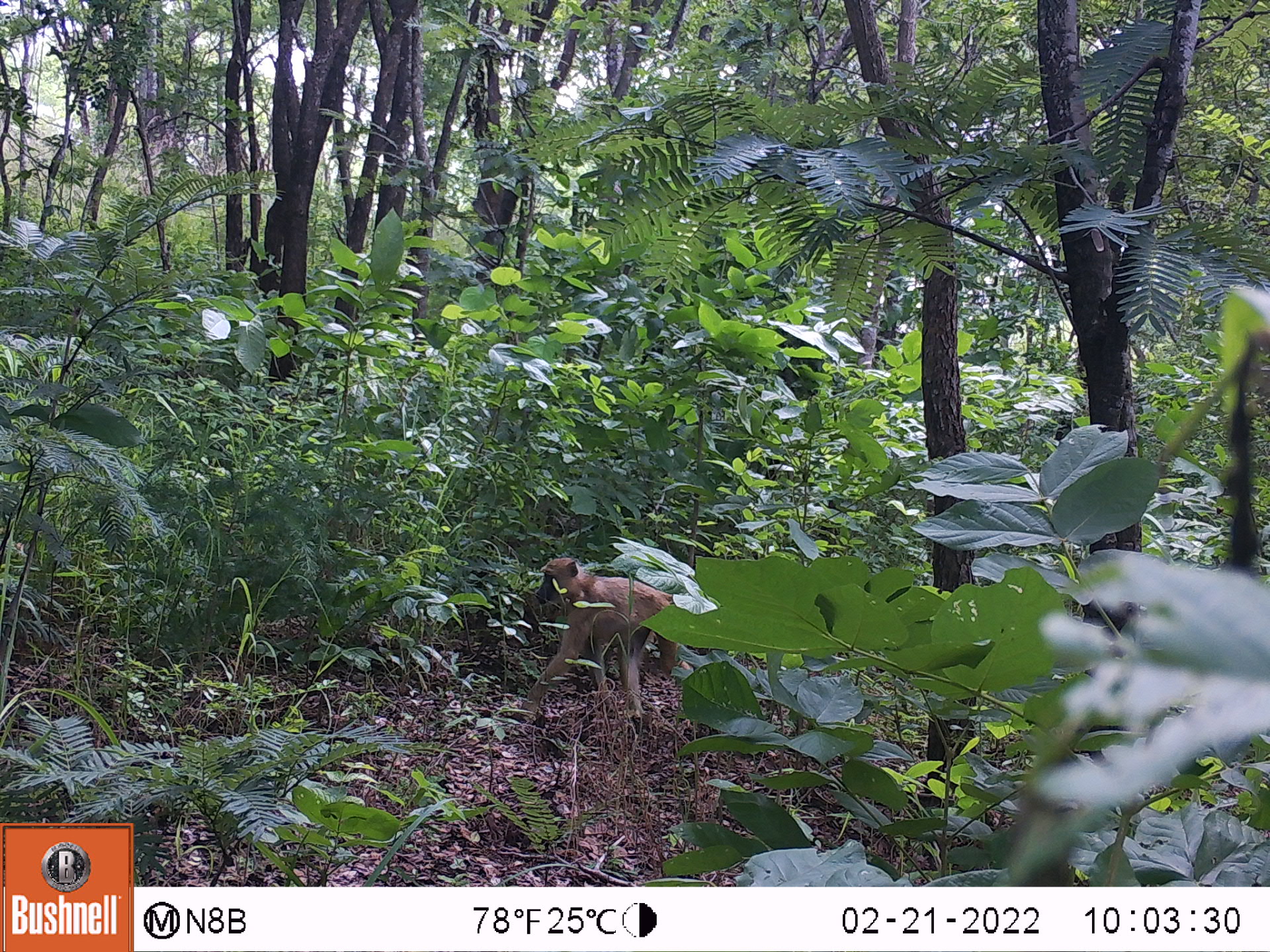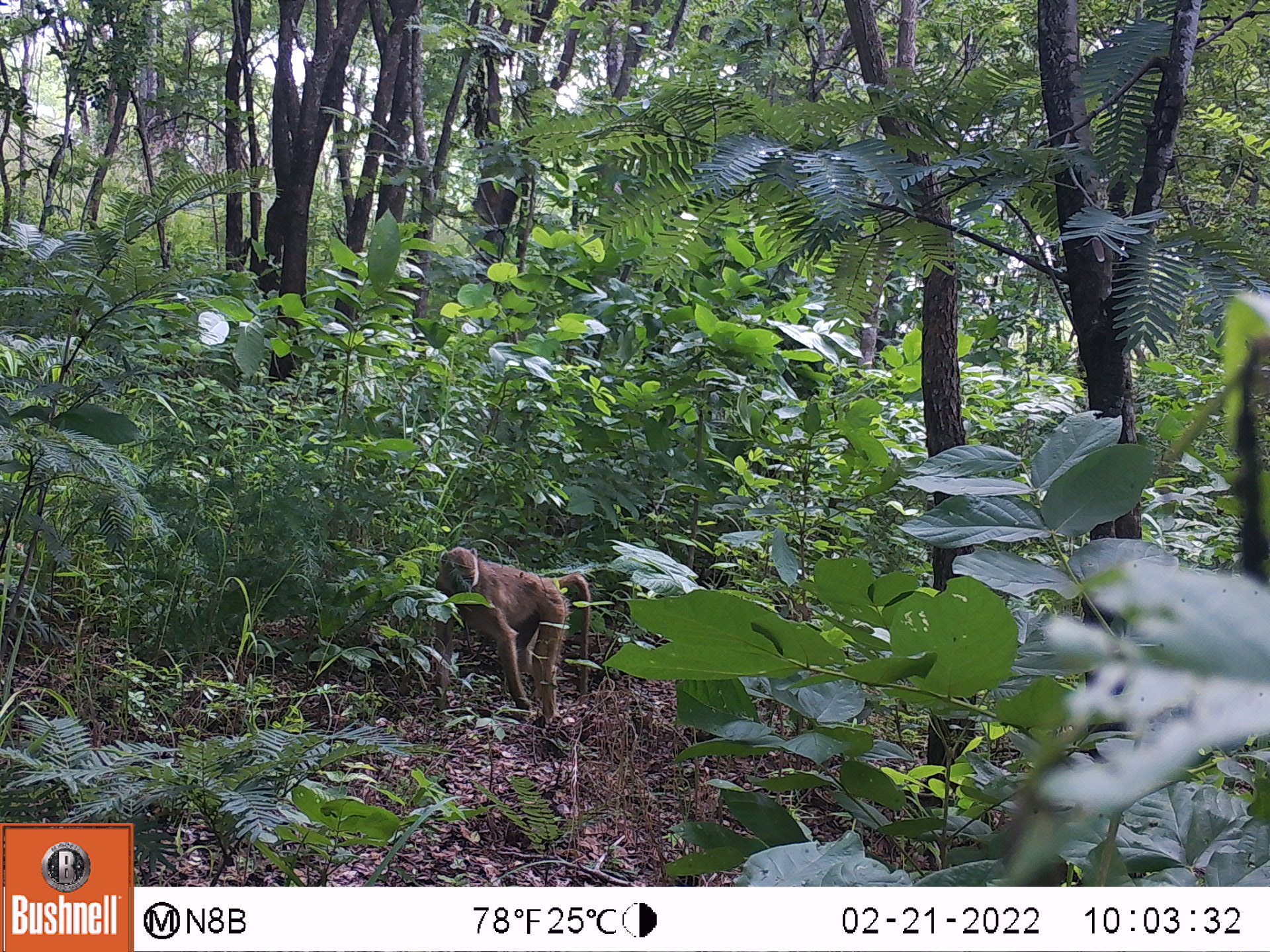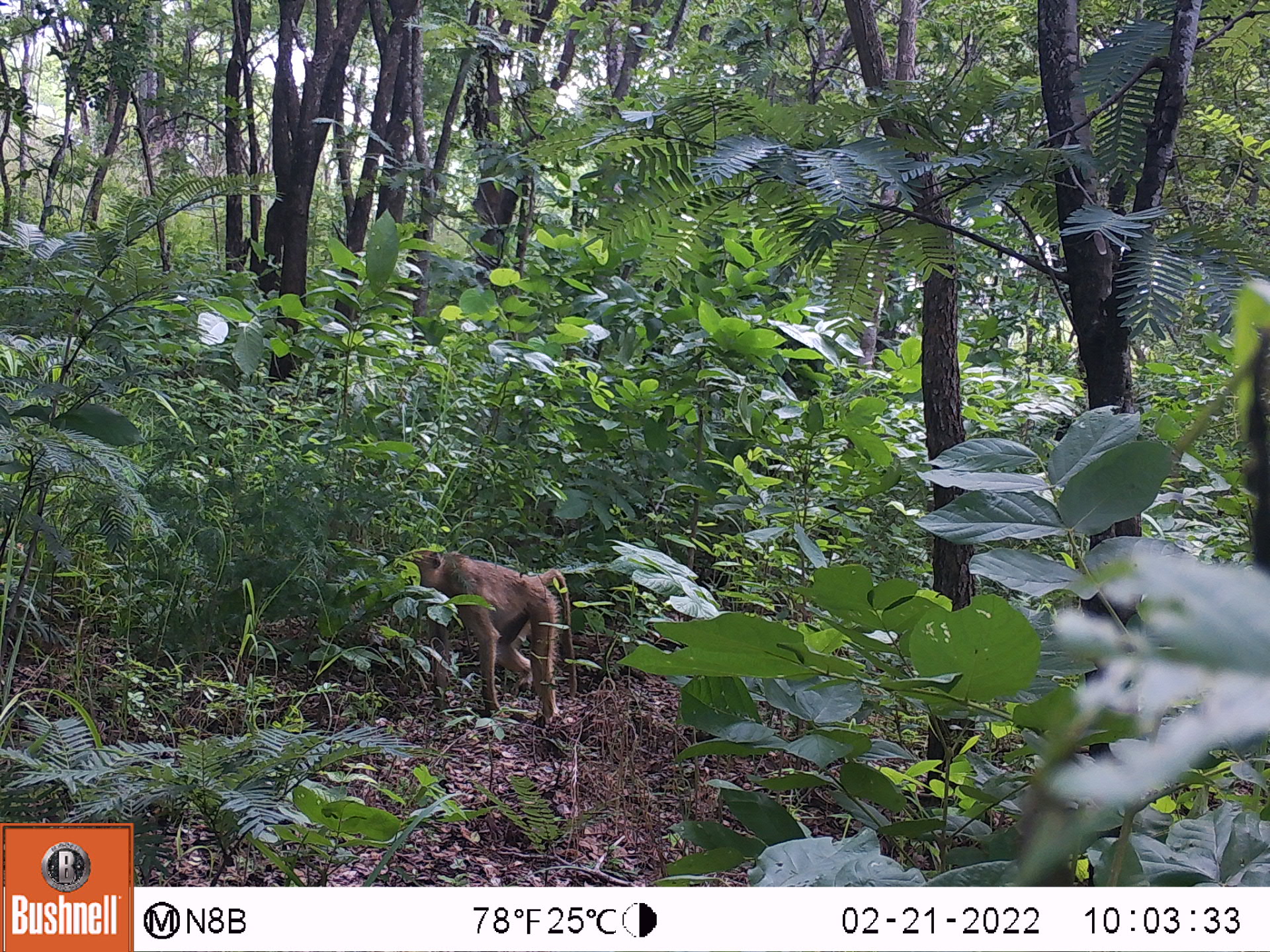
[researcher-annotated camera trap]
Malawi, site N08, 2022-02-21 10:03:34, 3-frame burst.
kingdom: Animalia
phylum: Chordata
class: Mammalia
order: Primates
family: Cercopithecidae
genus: Papio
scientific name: Papio cynocephalus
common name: yellow baboon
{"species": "yellow baboon (Papio cynocephalus)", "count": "1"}